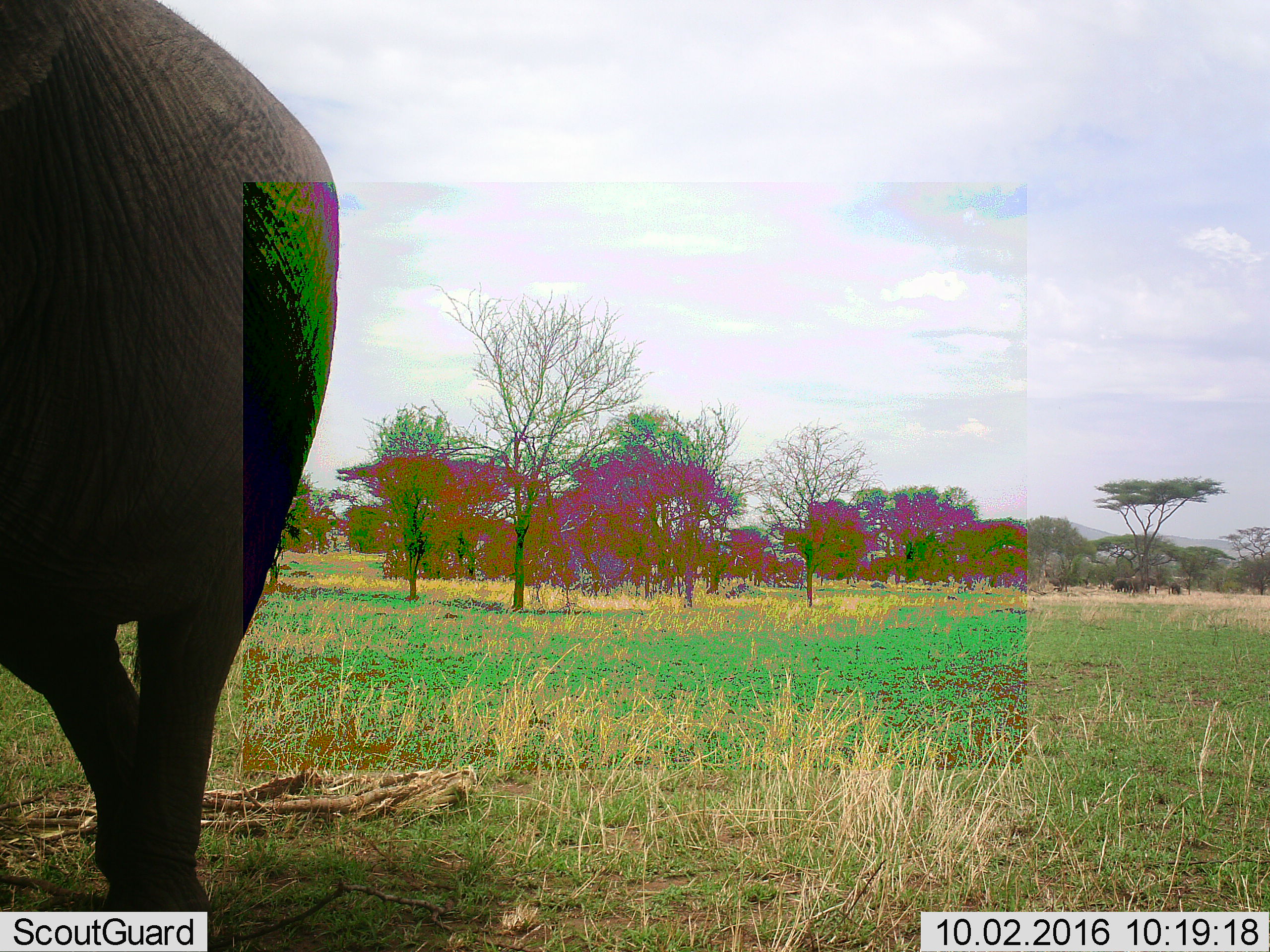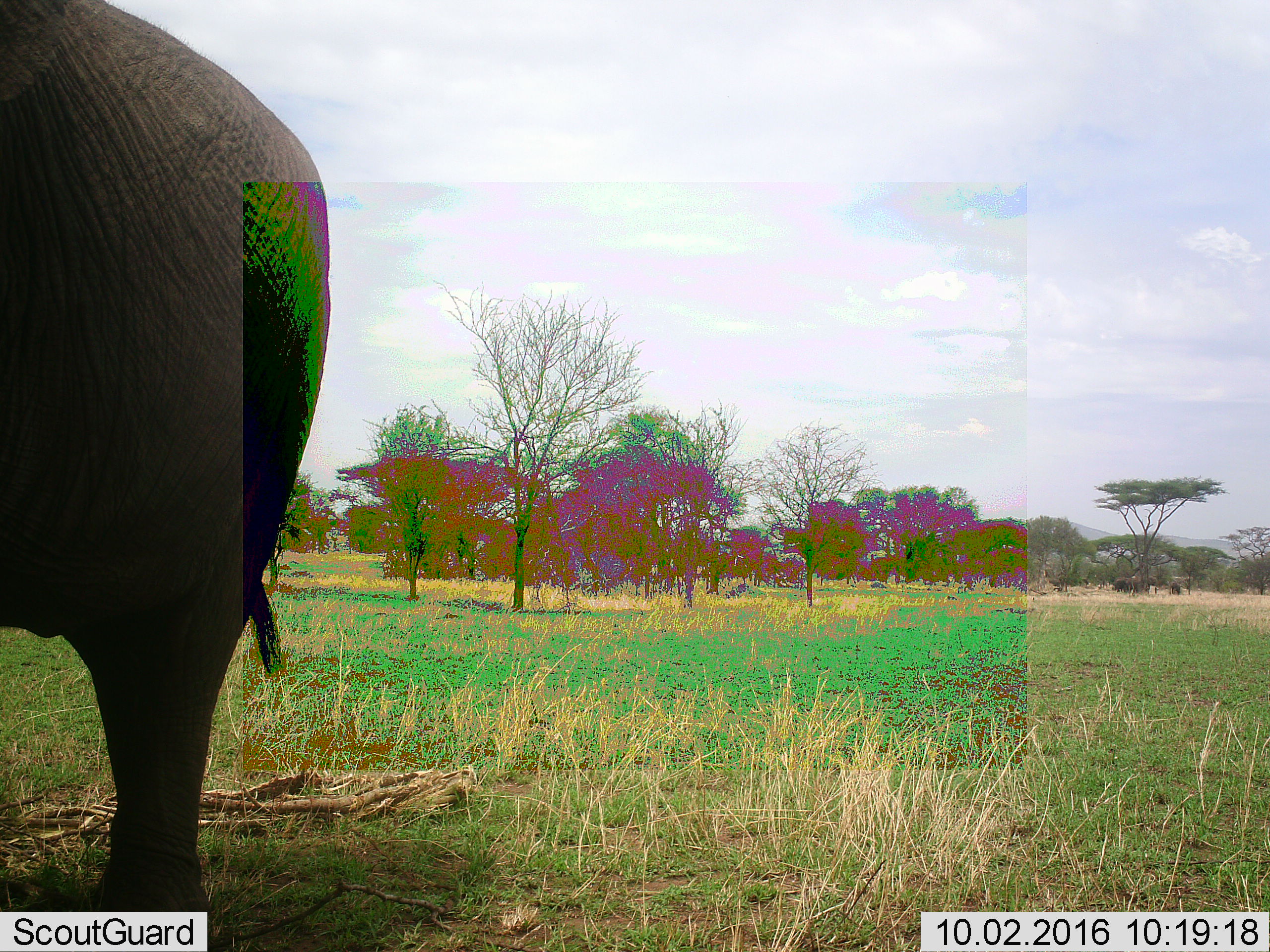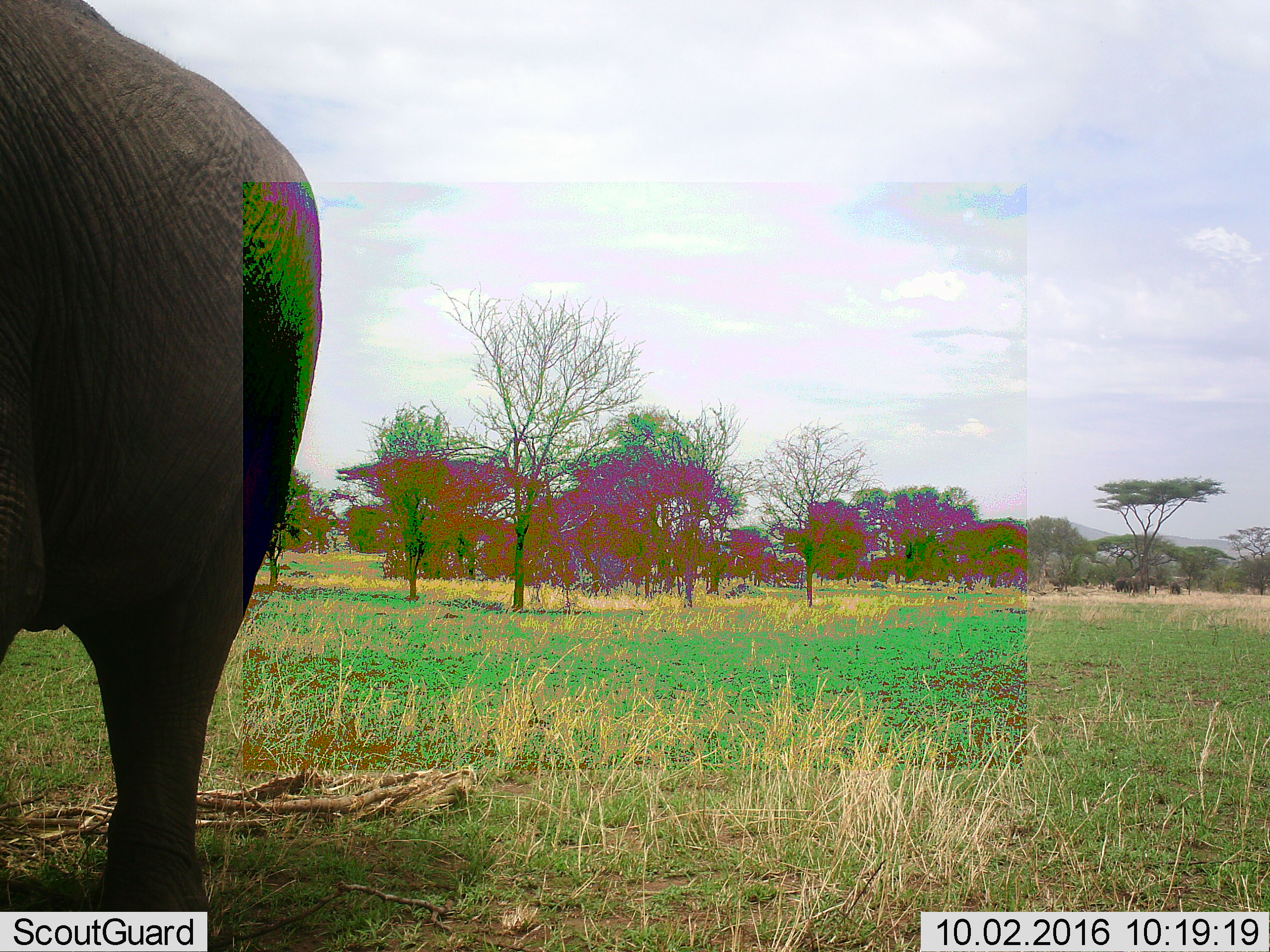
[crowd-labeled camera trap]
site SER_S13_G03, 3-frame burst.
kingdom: Animalia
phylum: Chordata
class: Mammalia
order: Proboscidea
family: Elephantidae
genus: Loxodonta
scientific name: Loxodonta africana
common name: african bush elephant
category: elephant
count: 1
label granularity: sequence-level